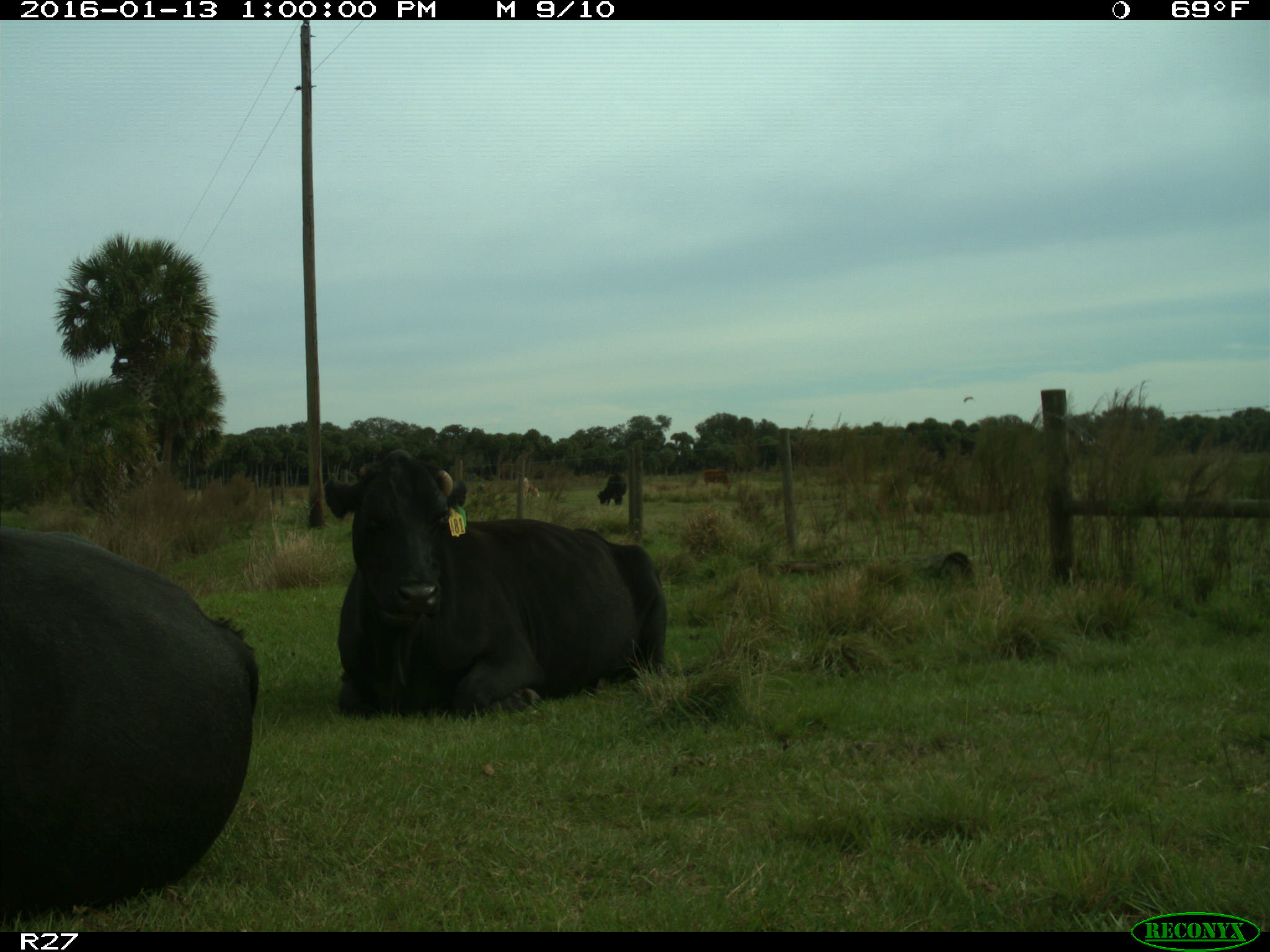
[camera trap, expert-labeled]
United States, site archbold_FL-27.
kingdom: Animalia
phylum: Chordata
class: Mammalia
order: Artiodactyla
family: Bovidae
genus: Bos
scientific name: Bos taurus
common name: domestic cow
Bos taurus (domestic cow).